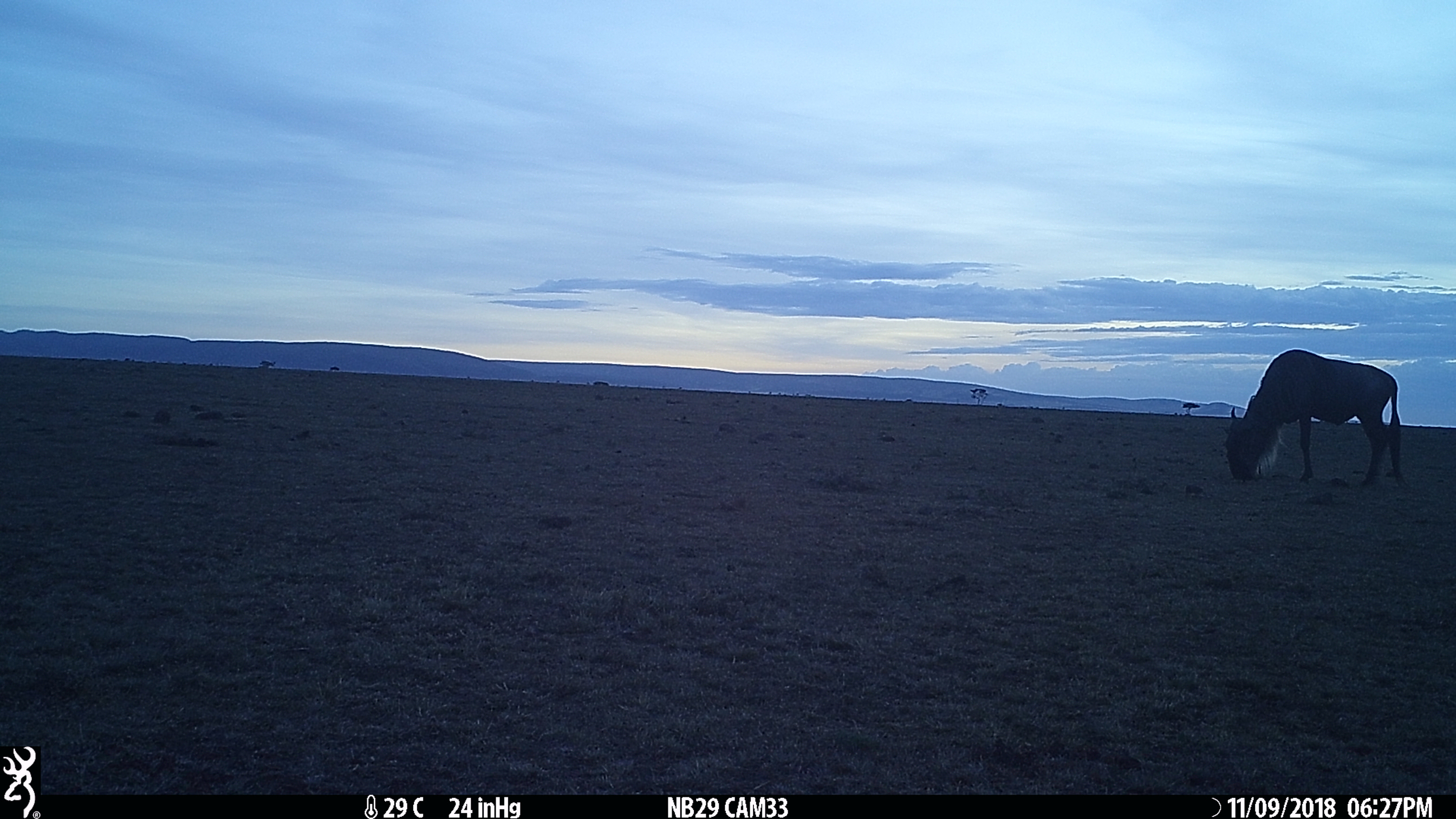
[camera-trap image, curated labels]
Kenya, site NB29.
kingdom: Animalia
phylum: Chordata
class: Mammalia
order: Artiodactyla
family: Bovidae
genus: Connochaetes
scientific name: Connochaetes taurinus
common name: blue wildebeest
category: wildebeest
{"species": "wildebeest (blue wildebeest) (Connochaetes taurinus)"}